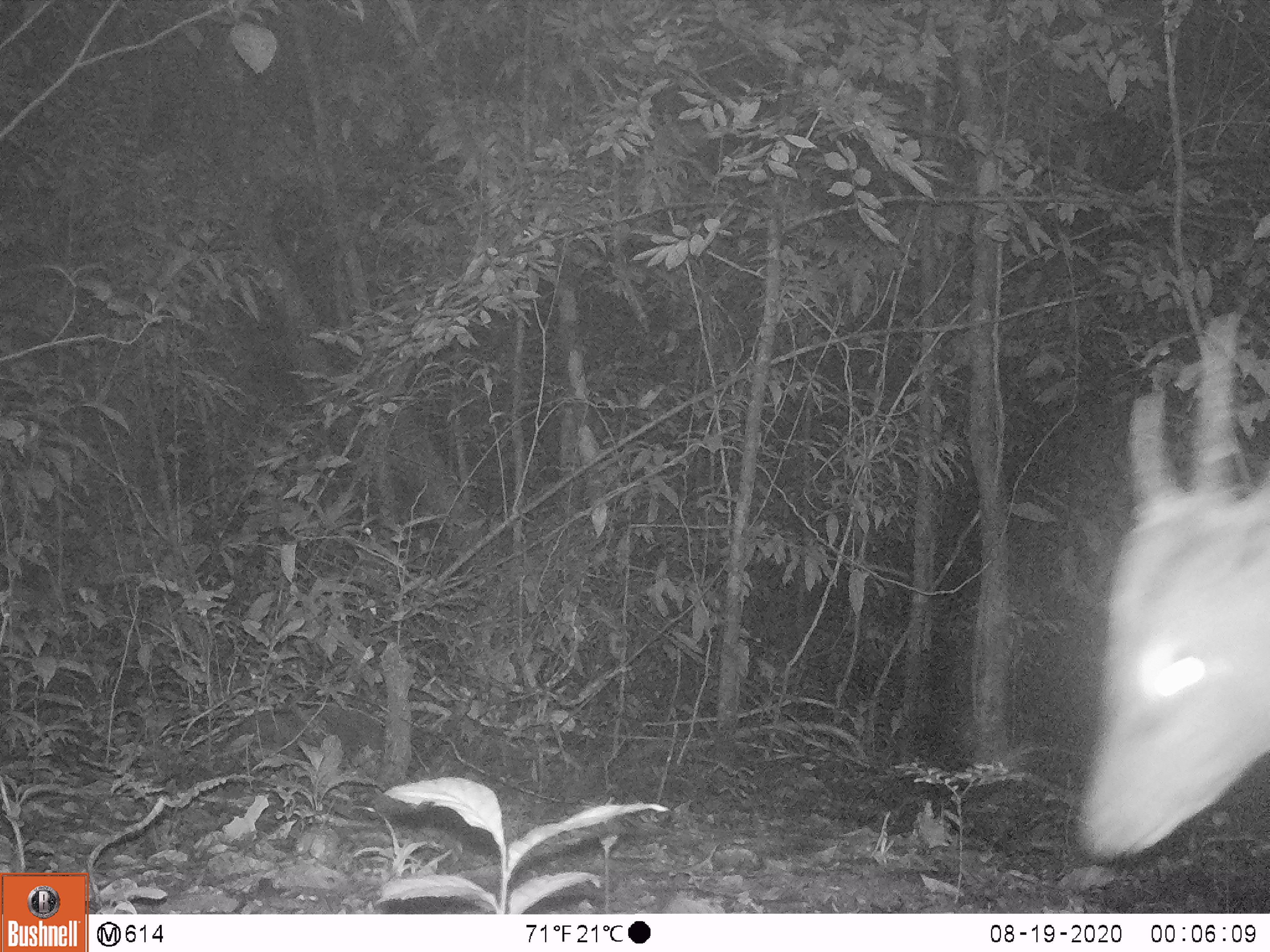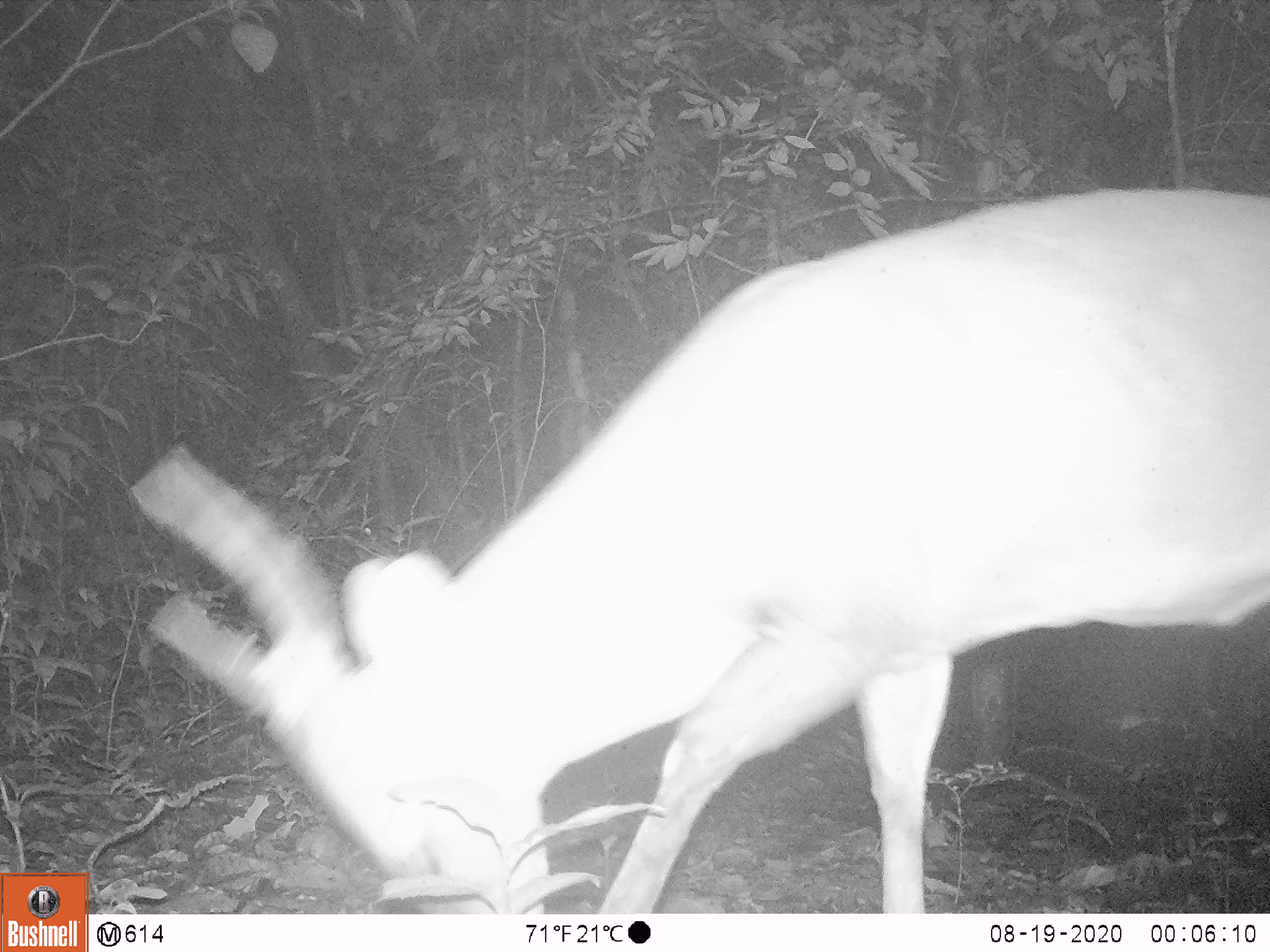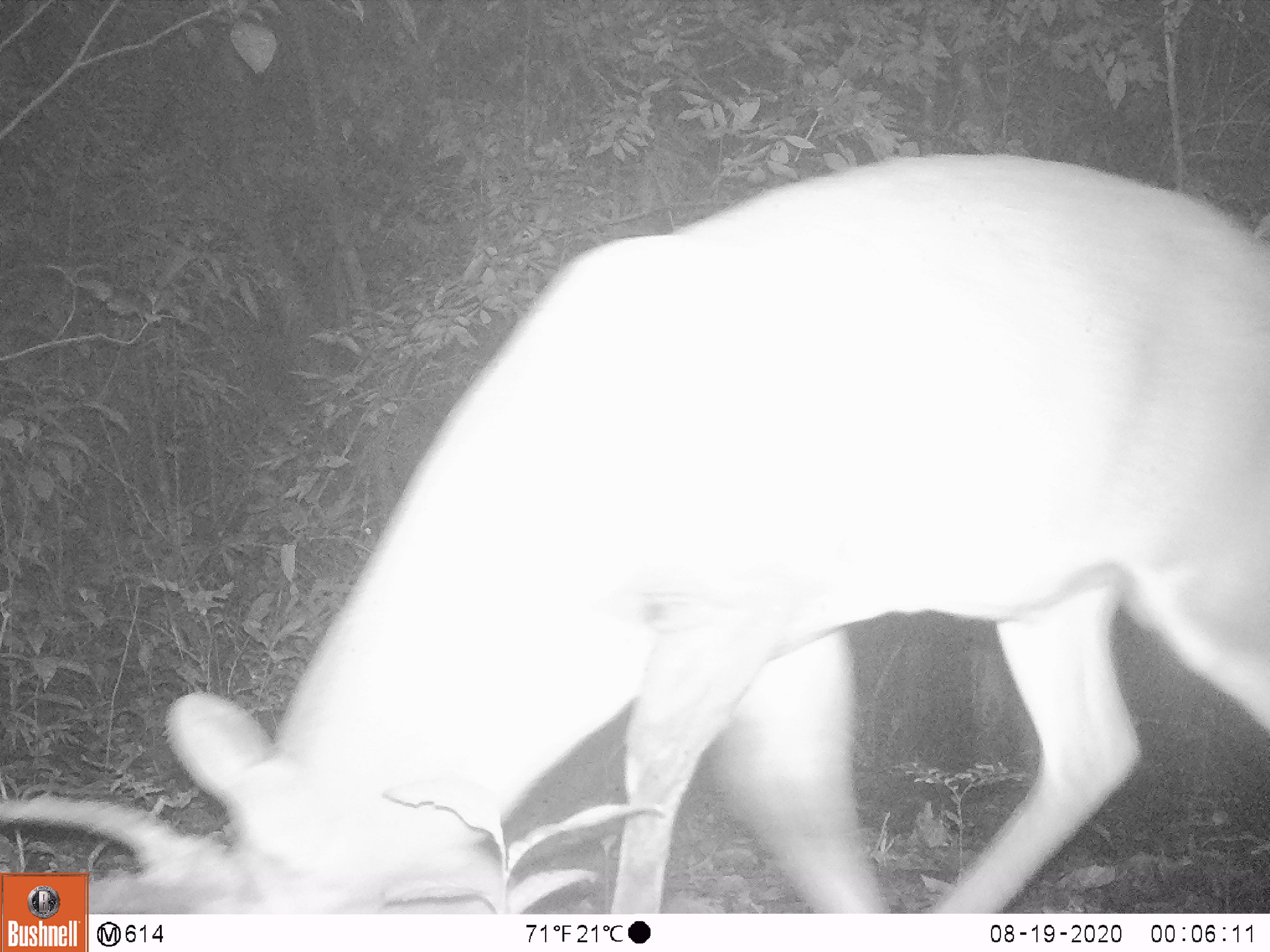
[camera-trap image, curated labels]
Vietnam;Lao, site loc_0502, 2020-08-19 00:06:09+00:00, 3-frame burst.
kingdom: Animalia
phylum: Chordata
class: Mammalia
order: Artiodactyla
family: Cervidae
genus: Muntiacus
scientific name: Muntiacus vuquangensis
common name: large-antlered muntjac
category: large antlered muntjac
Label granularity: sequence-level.